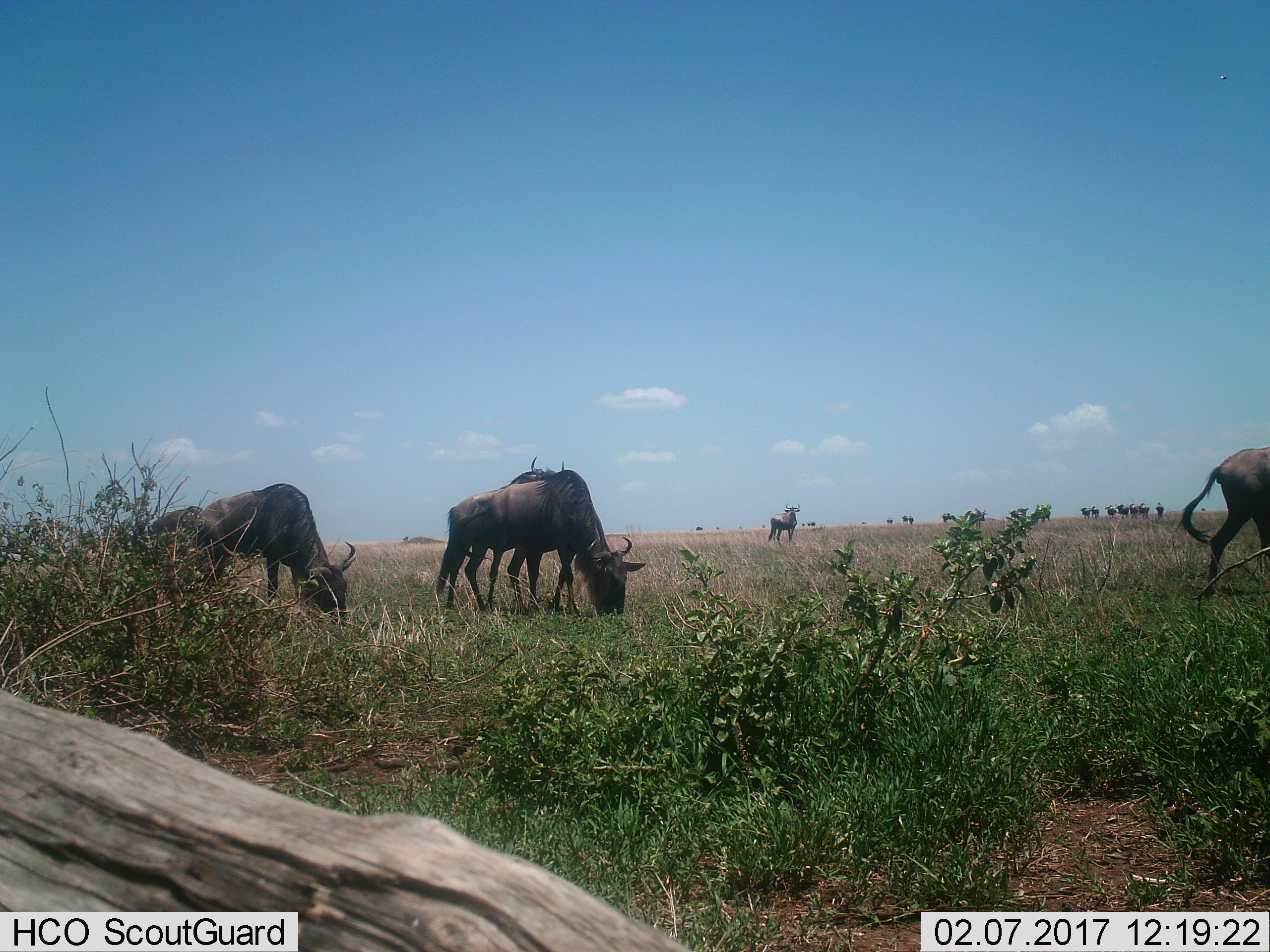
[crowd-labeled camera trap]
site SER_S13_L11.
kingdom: Animalia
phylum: Chordata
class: Mammalia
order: Artiodactyla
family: Bovidae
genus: Connochaetes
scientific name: Connochaetes taurinus taurinus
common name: blue wildebeest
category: wildebeestblue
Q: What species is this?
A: Wildebeestblue (blue wildebeest) (Connochaetes taurinus taurinus).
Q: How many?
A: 11-50.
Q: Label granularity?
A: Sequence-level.